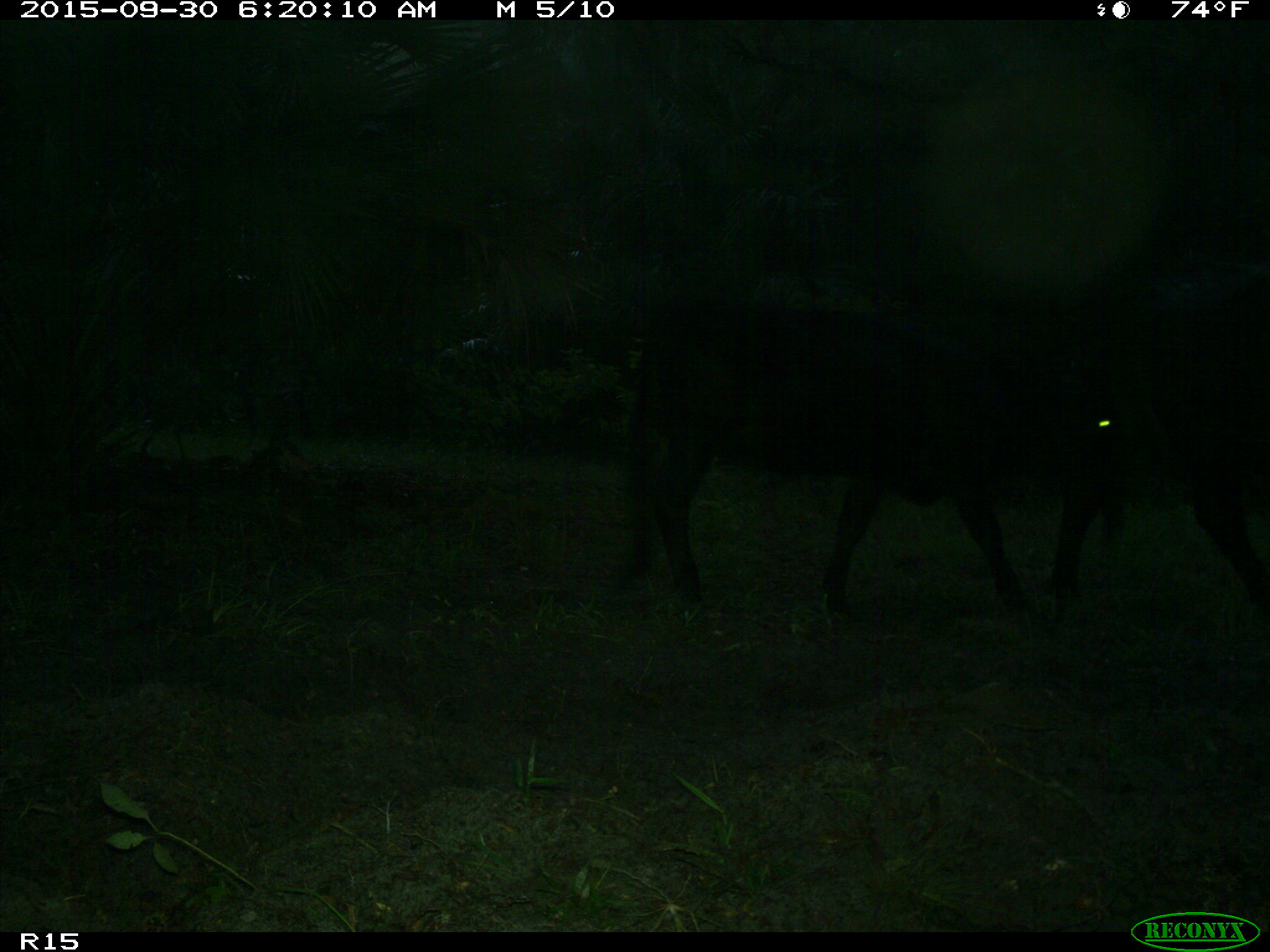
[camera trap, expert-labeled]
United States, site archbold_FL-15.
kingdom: Animalia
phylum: Chordata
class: Mammalia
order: Artiodactyla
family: Bovidae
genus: Bos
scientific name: Bos taurus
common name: domestic cow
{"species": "Bos taurus (domestic cow)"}